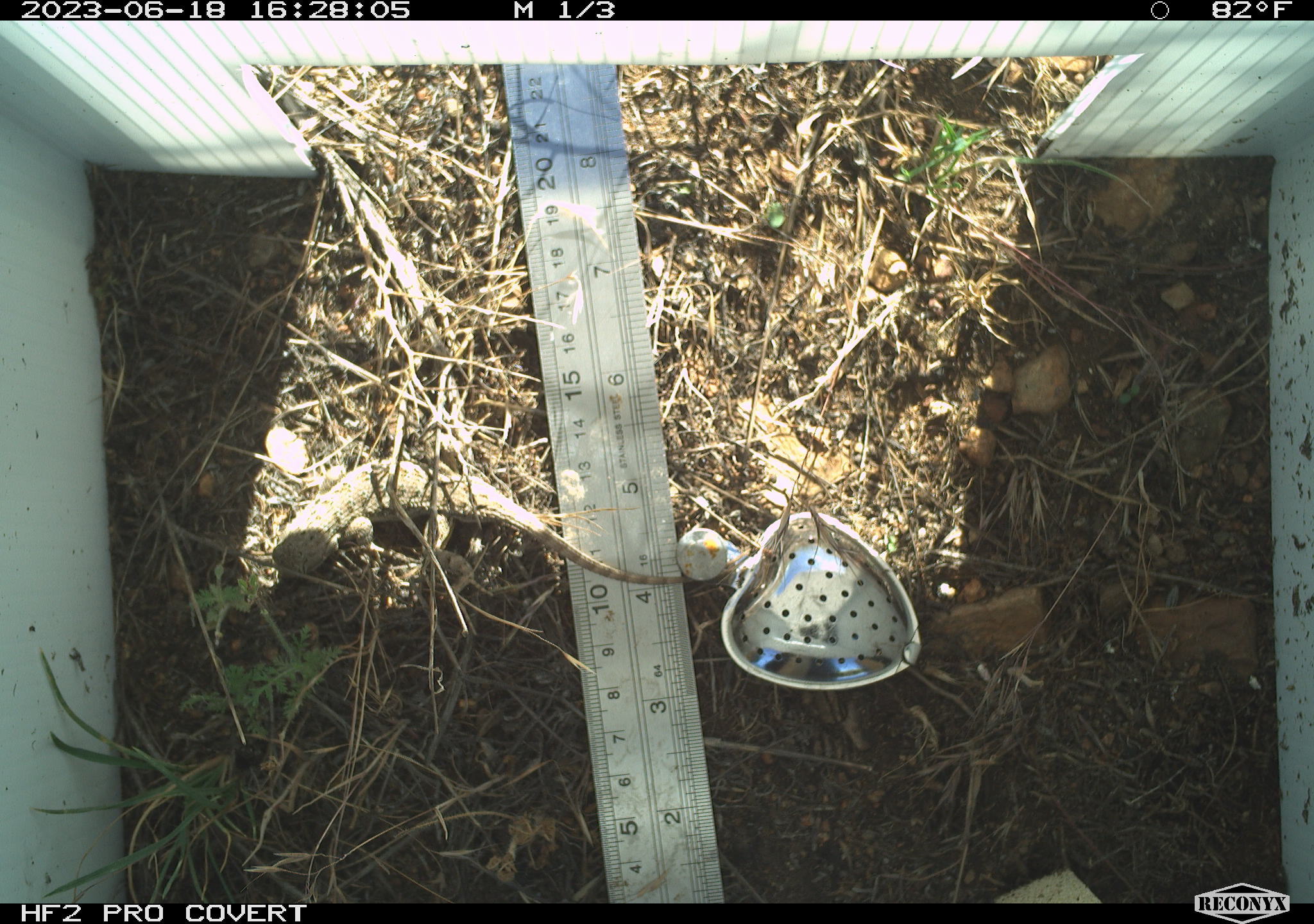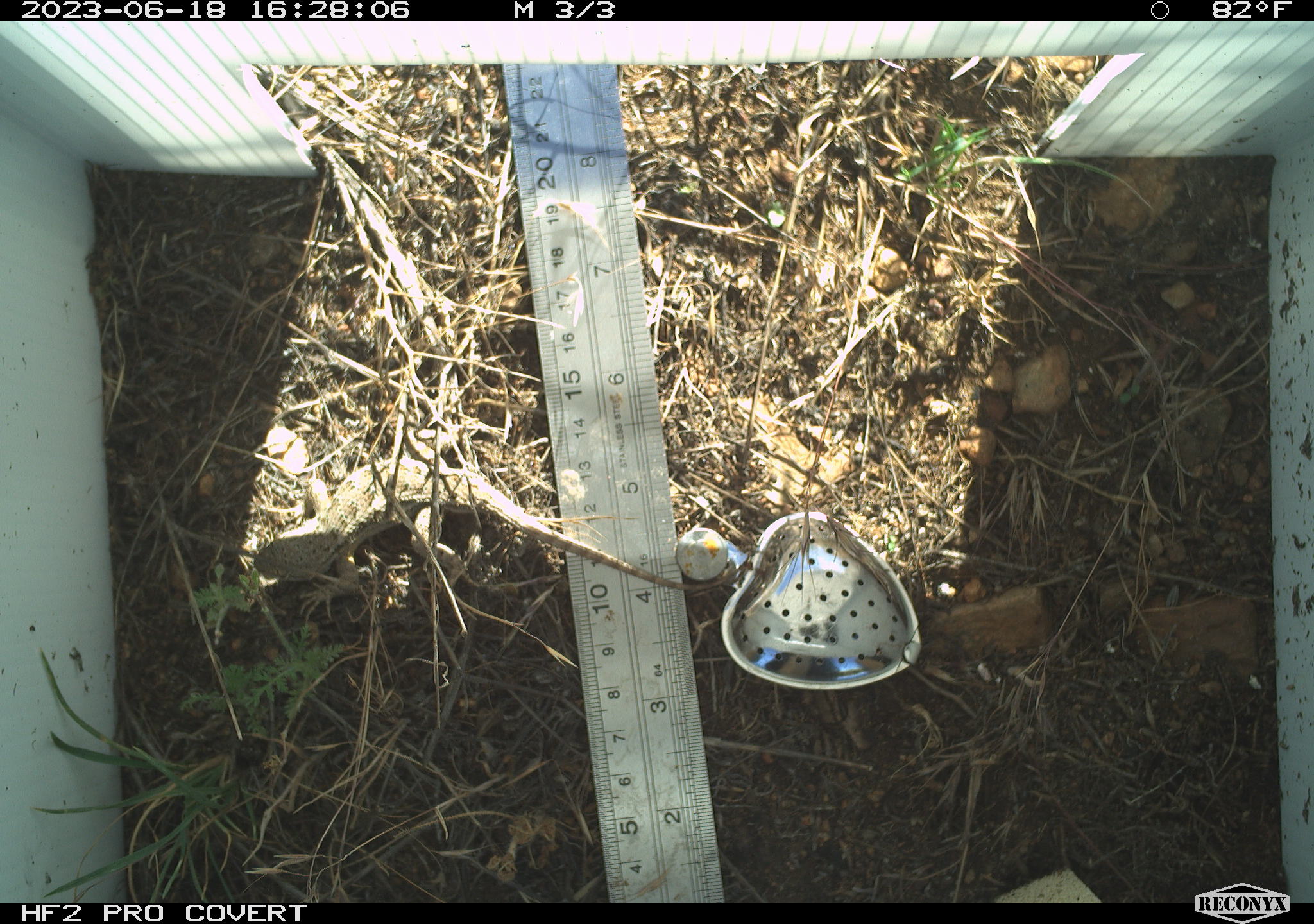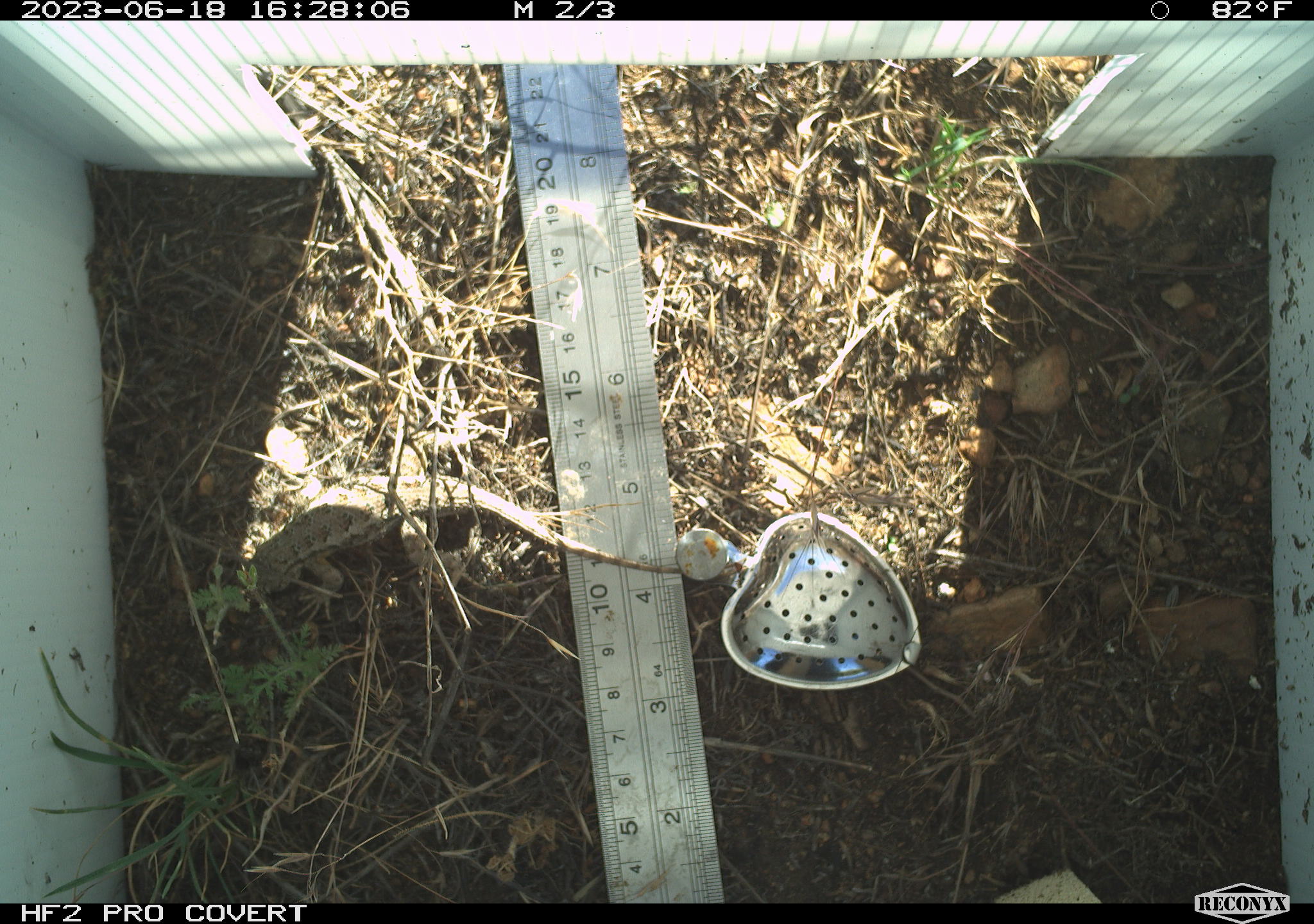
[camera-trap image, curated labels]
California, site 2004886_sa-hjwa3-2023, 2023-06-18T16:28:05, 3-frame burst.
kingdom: Animalia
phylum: Chordata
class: Reptilia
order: Squamata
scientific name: Squamata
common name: lizards and snakes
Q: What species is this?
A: Lizards and snakes (Squamata).